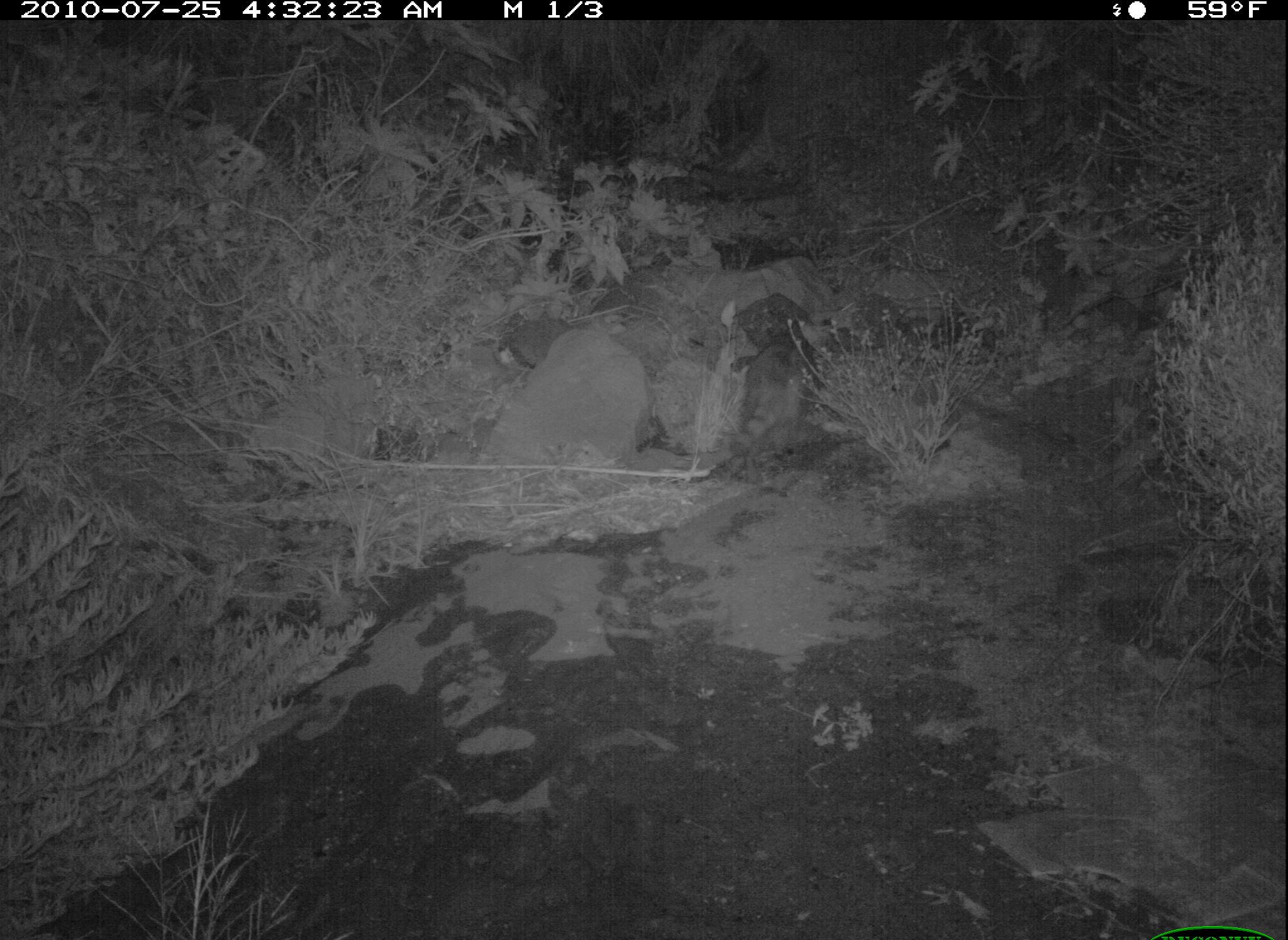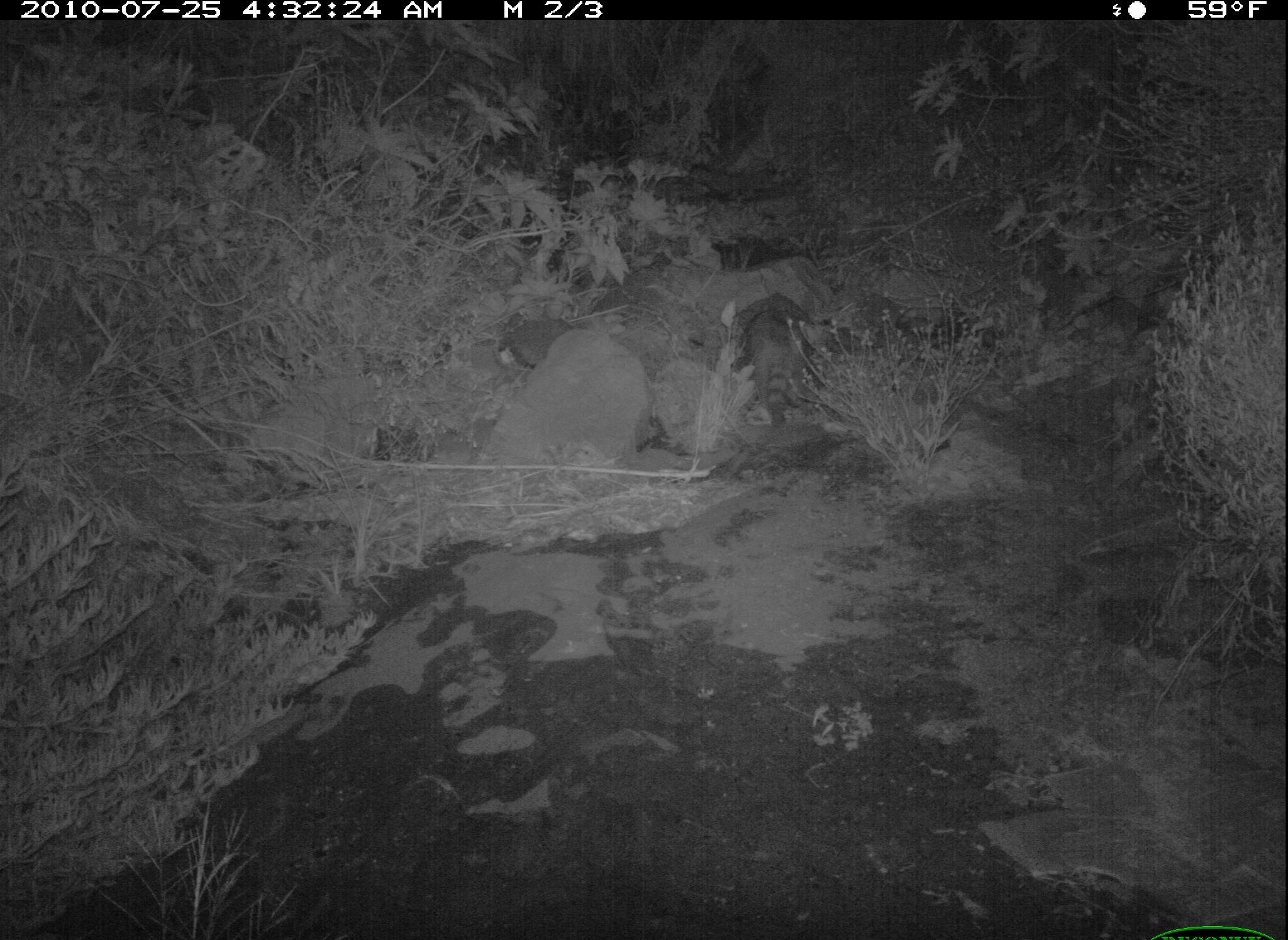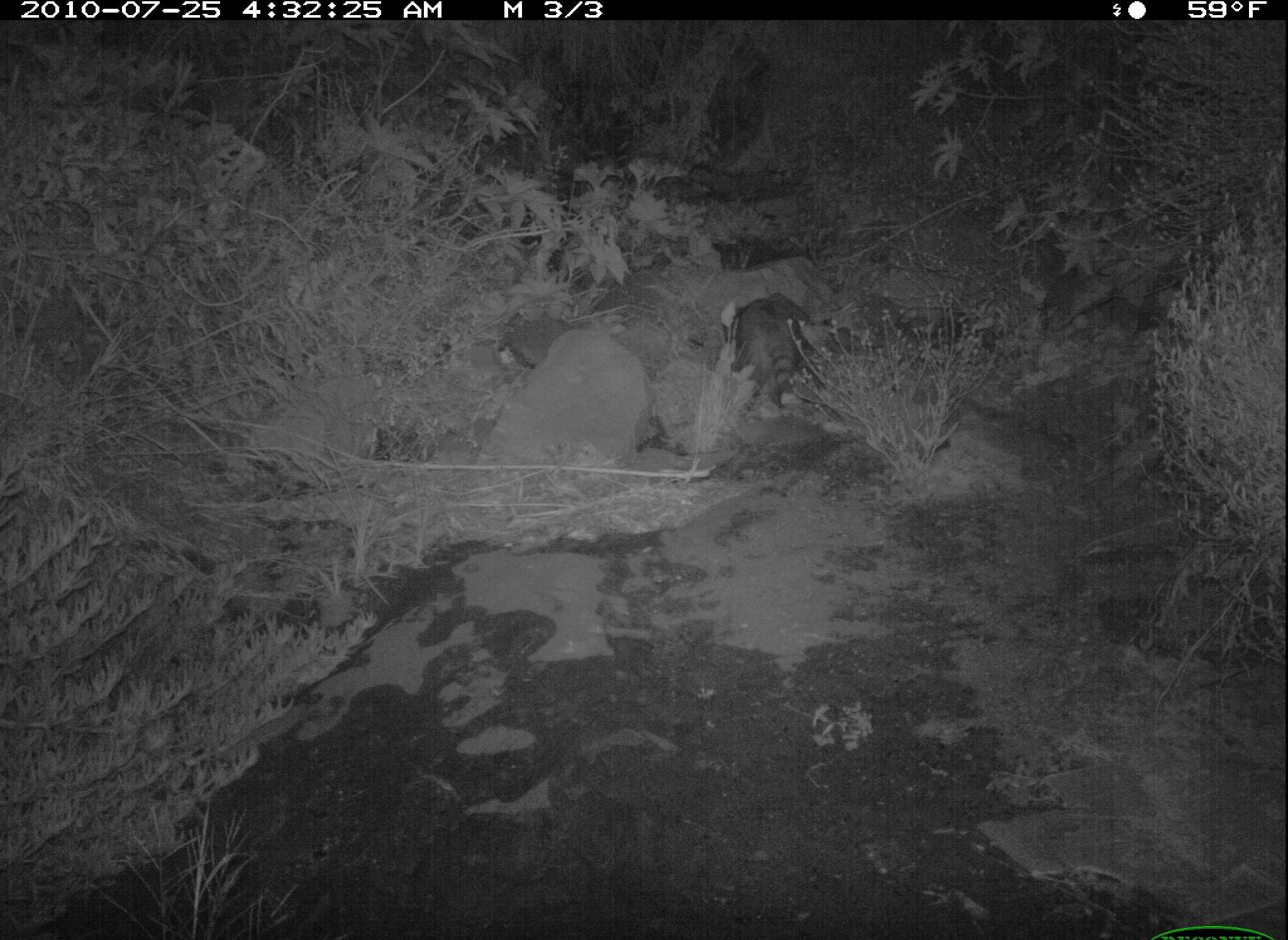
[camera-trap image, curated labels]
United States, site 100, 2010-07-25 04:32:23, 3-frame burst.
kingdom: Animalia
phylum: Chordata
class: Mammalia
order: Carnivora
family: Procyonidae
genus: Procyon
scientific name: Procyon lotor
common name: raccoon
Raccoon (Procyon lotor).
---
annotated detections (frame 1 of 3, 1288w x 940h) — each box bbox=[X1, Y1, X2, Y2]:
raccoon: bbox=[724, 328, 823, 468]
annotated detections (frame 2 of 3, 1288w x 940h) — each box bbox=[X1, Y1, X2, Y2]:
raccoon: bbox=[741, 275, 839, 441]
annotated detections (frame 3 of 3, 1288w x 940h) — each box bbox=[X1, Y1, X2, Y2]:
raccoon: bbox=[724, 284, 828, 418]